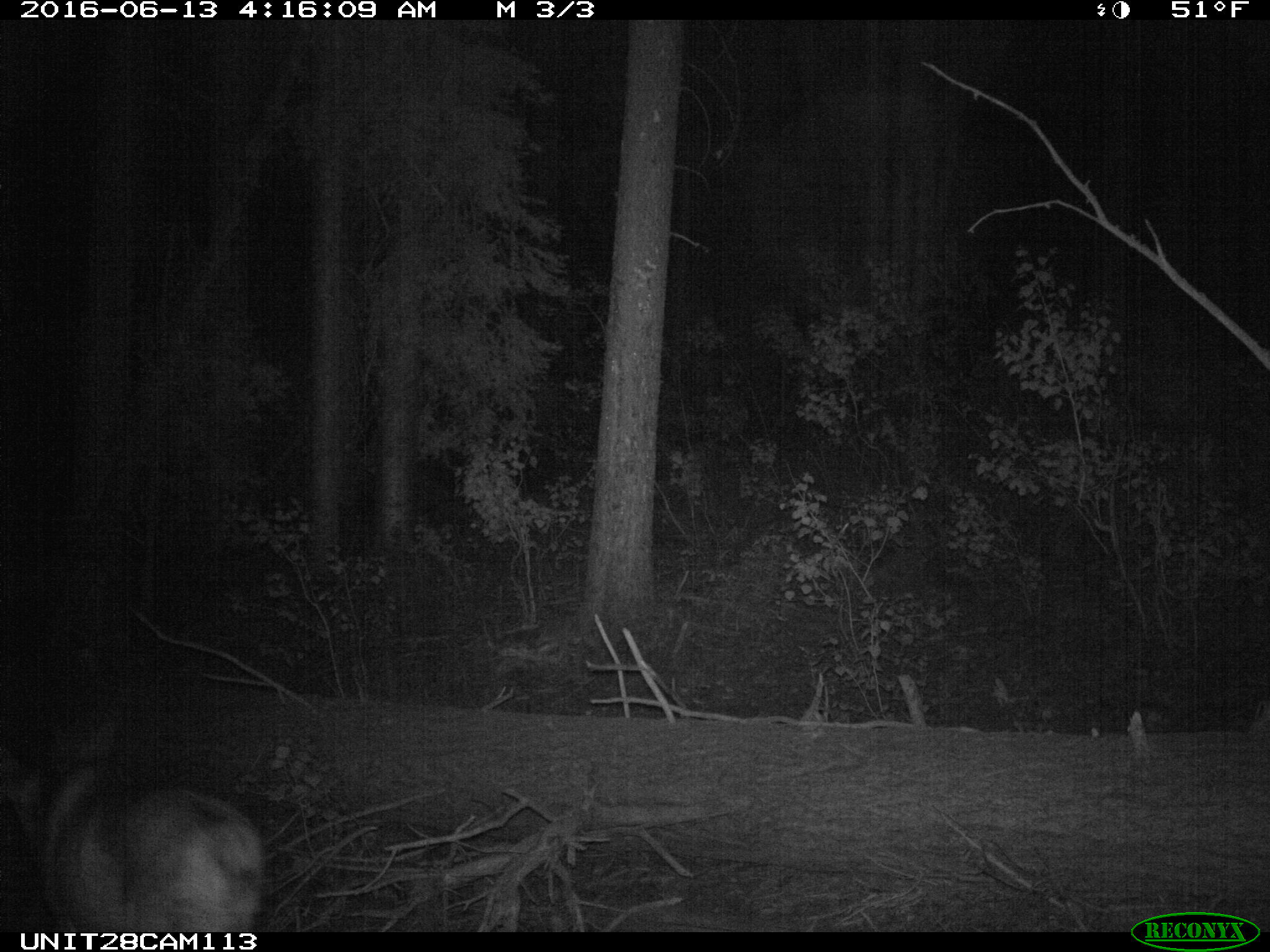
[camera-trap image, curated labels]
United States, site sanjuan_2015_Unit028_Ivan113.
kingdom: Animalia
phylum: Chordata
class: Mammalia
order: Artiodactyla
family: Cervidae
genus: Odocoileus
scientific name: Odocoileus hemionus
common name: mule deer